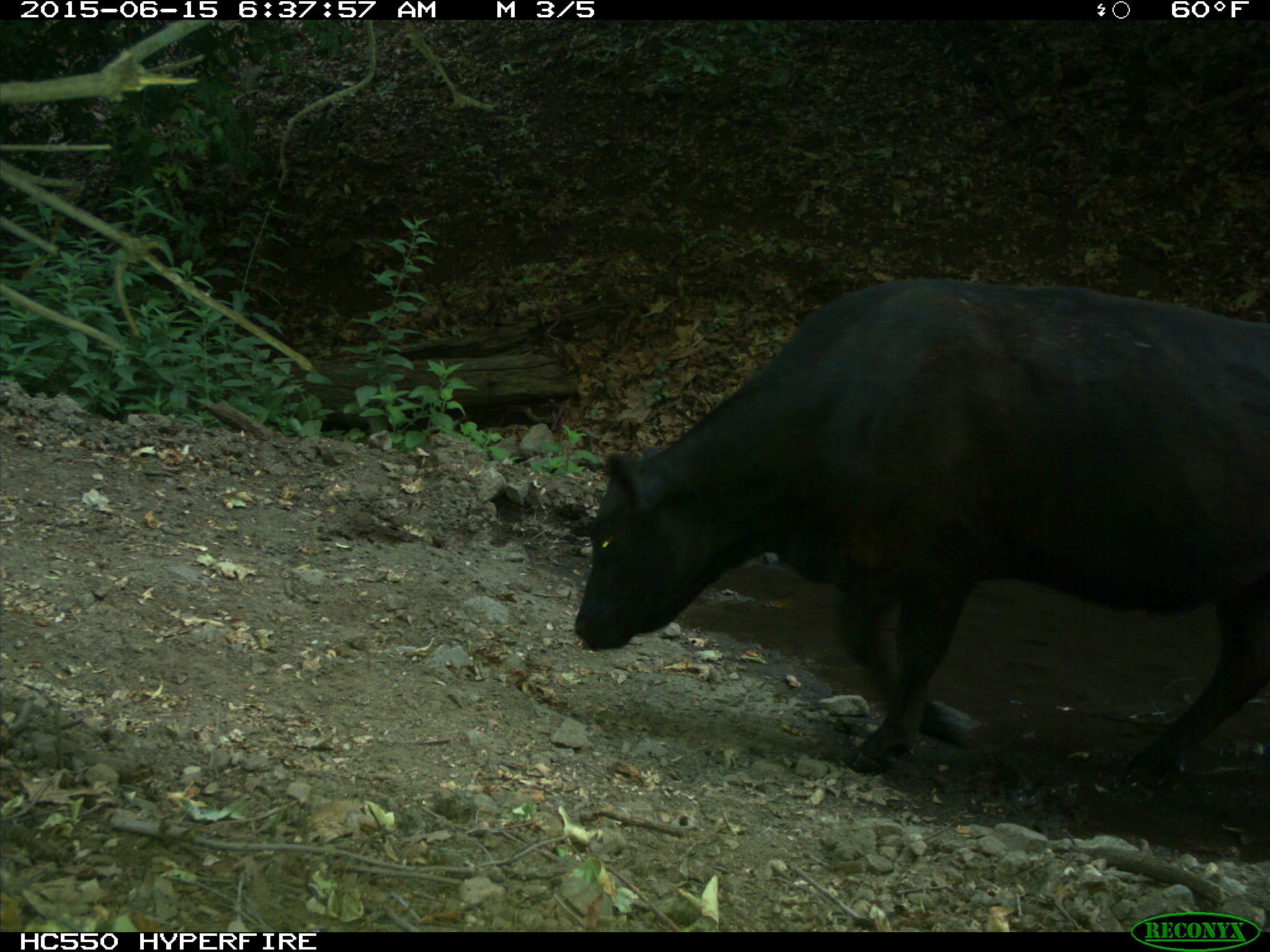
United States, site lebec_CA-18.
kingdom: Animalia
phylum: Chordata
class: Mammalia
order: Artiodactyla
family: Bovidae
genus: Bos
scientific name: Bos taurus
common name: domestic cow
Bos taurus (domestic cow).